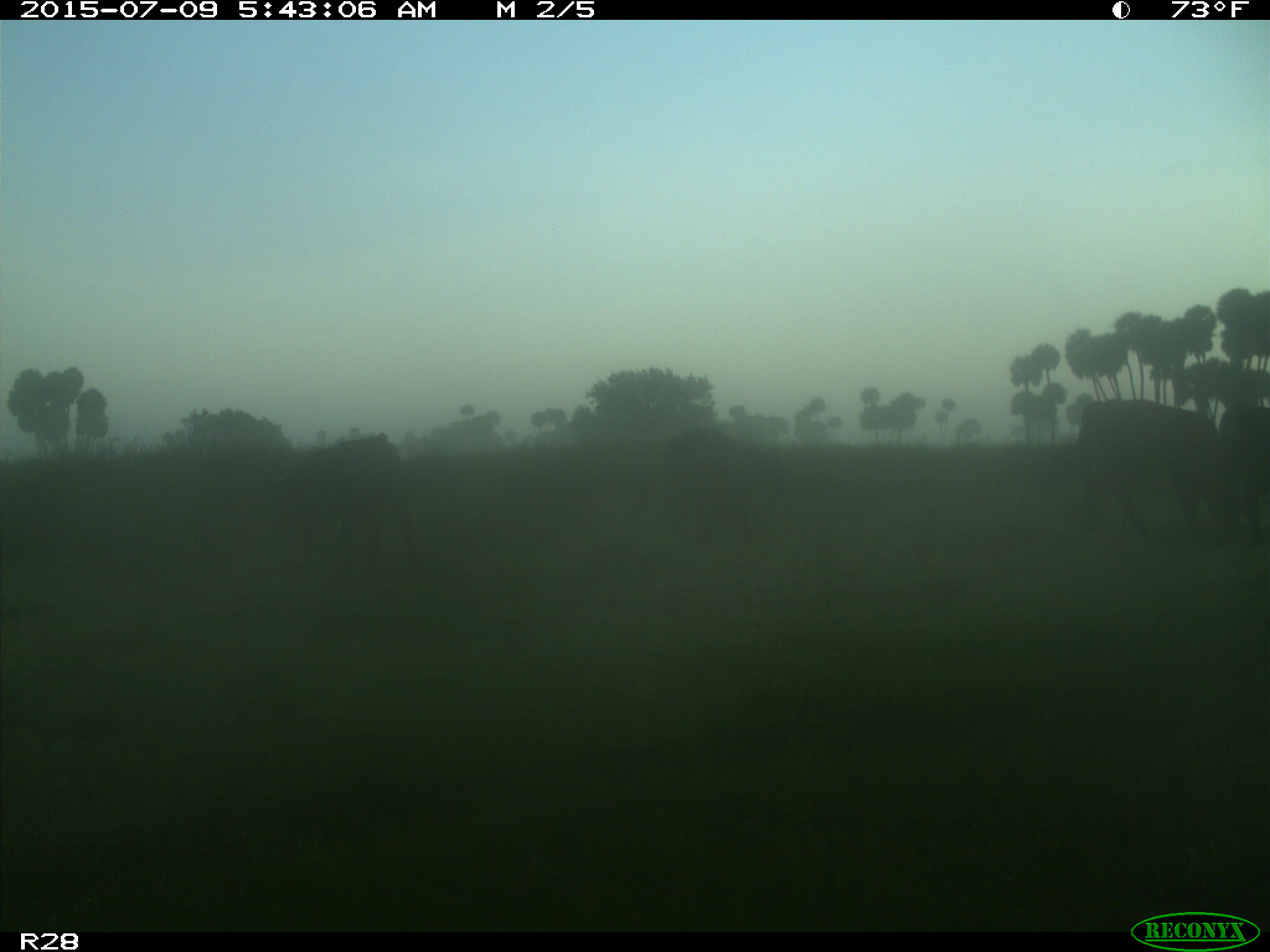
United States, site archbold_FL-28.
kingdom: Animalia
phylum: Chordata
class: Mammalia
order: Artiodactyla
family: Bovidae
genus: Bos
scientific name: Bos taurus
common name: domestic cow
Bos taurus (domestic cow).